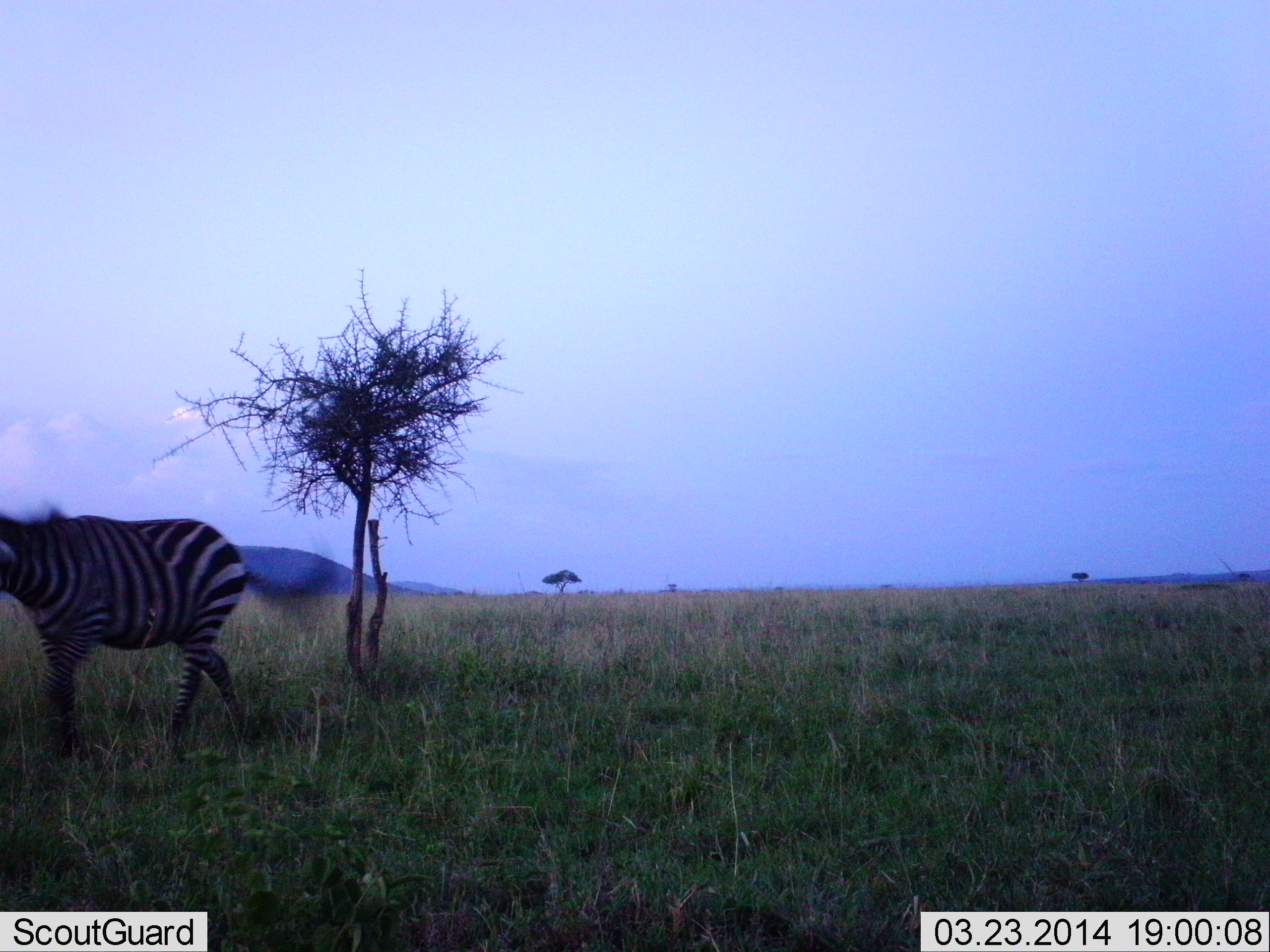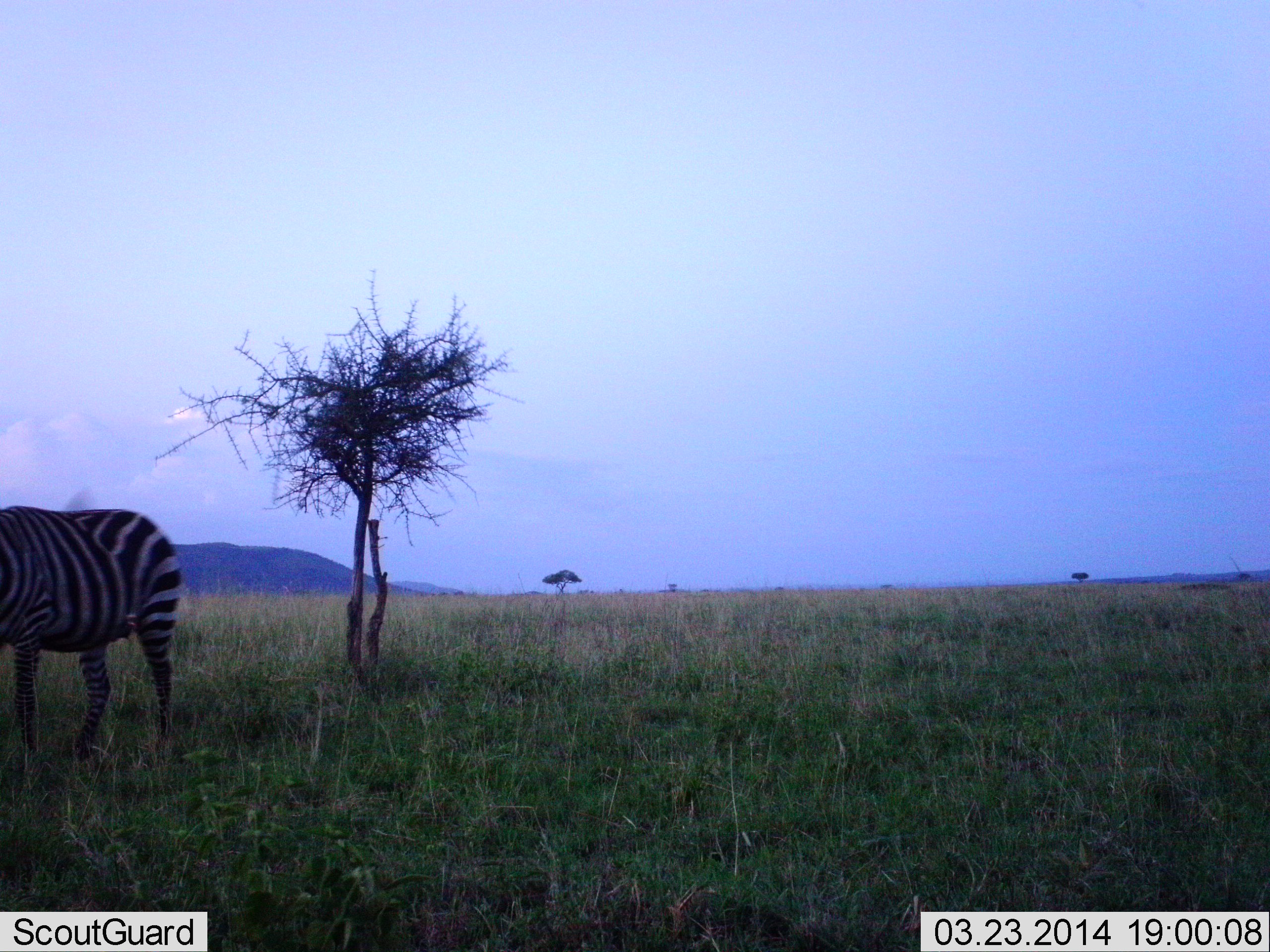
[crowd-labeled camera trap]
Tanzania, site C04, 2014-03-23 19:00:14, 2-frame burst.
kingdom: Animalia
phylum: Chordata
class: Mammalia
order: Perissodactyla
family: Equidae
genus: Equus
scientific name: Equus quagga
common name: plains zebra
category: zebra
Zebra (plains zebra) (Equus quagga), count 1. Behavior (volunteer vote fractions): standing 10%, resting 0%, moving 90%, interacting 0%. Young present (vote fraction): 0%. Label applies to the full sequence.